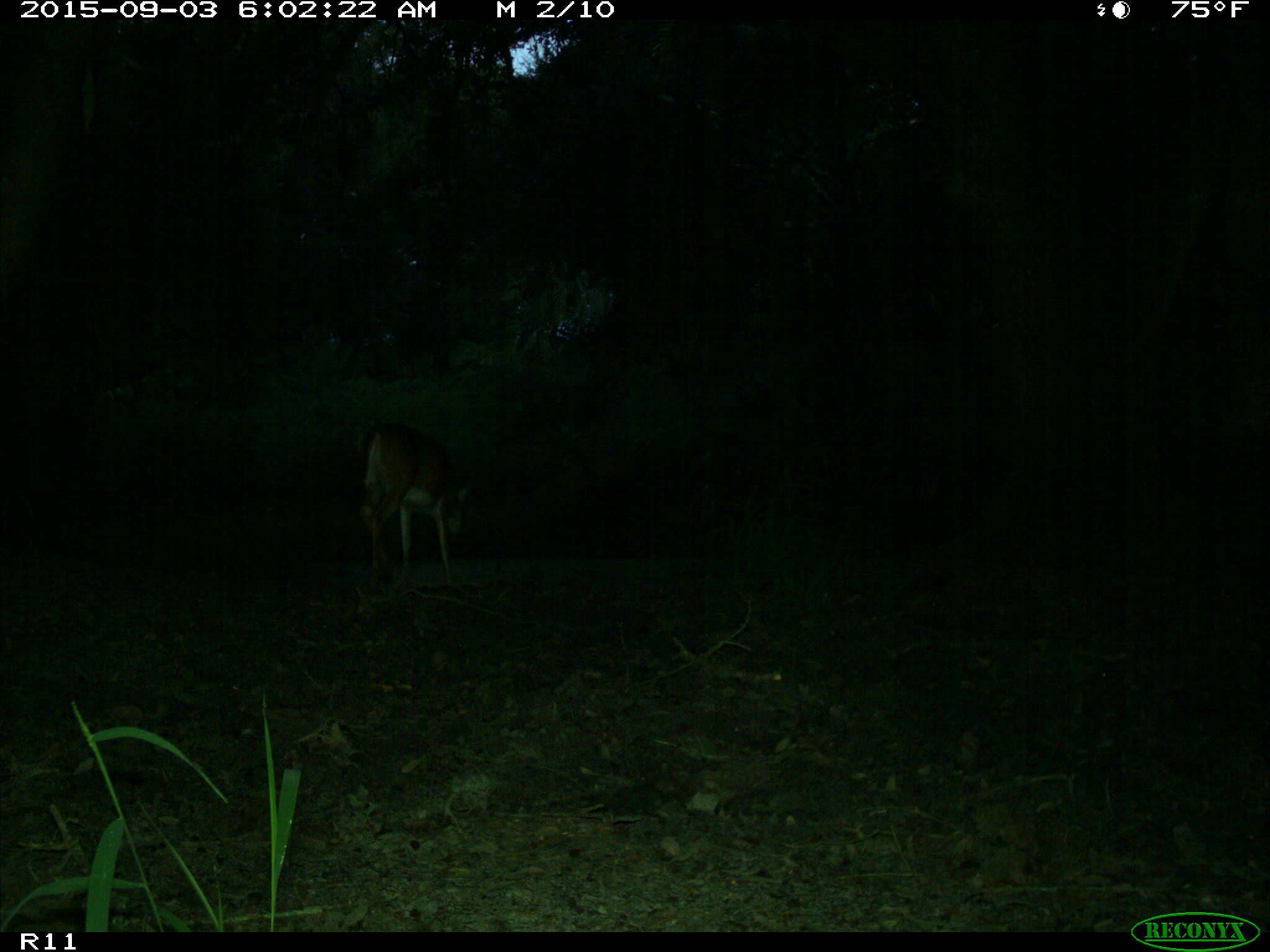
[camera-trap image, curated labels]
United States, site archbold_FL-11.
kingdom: Animalia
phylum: Chordata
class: Mammalia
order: Artiodactyla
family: Cervidae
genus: Odocoileus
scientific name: Odocoileus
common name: deer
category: unidentified deer